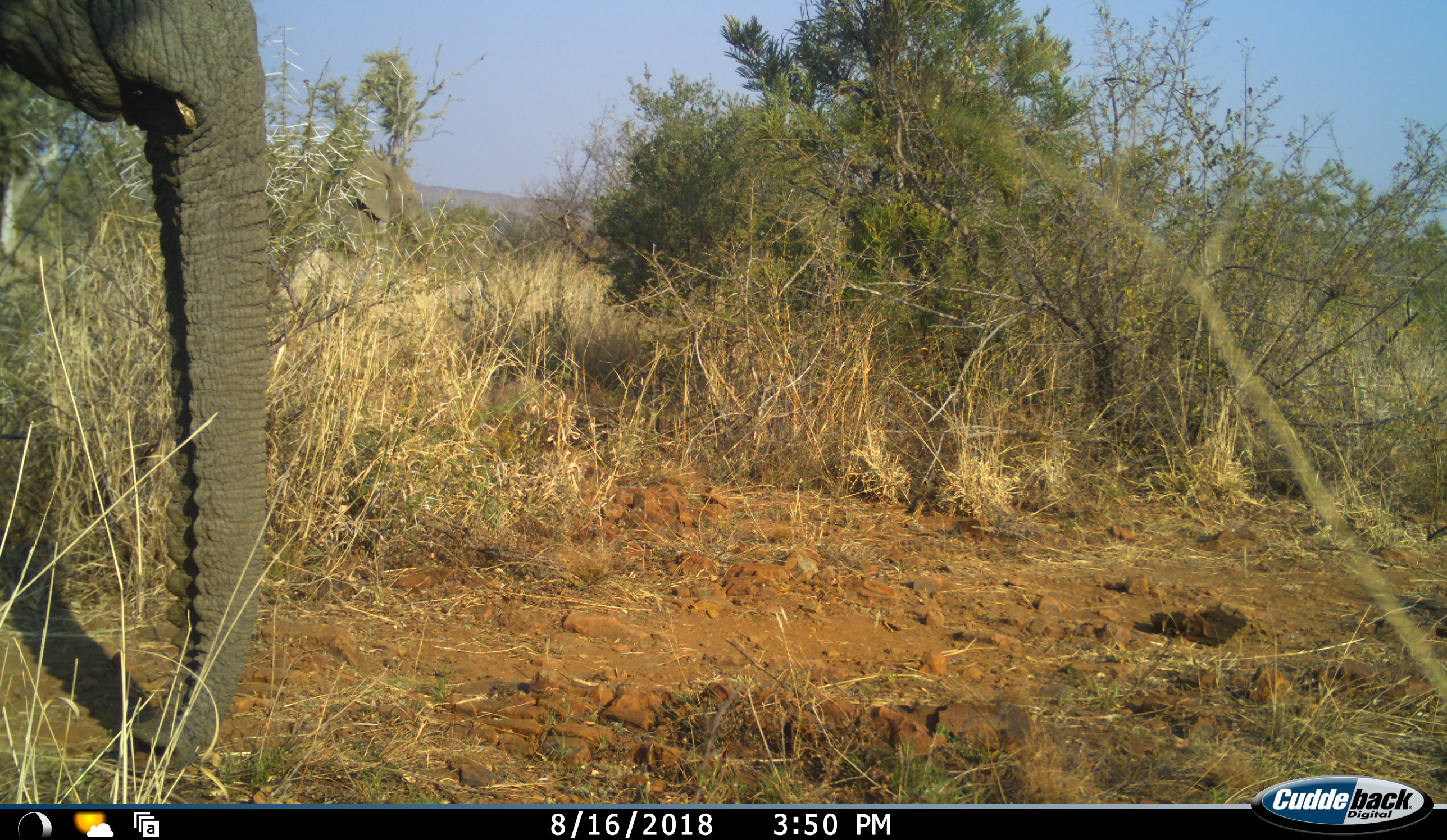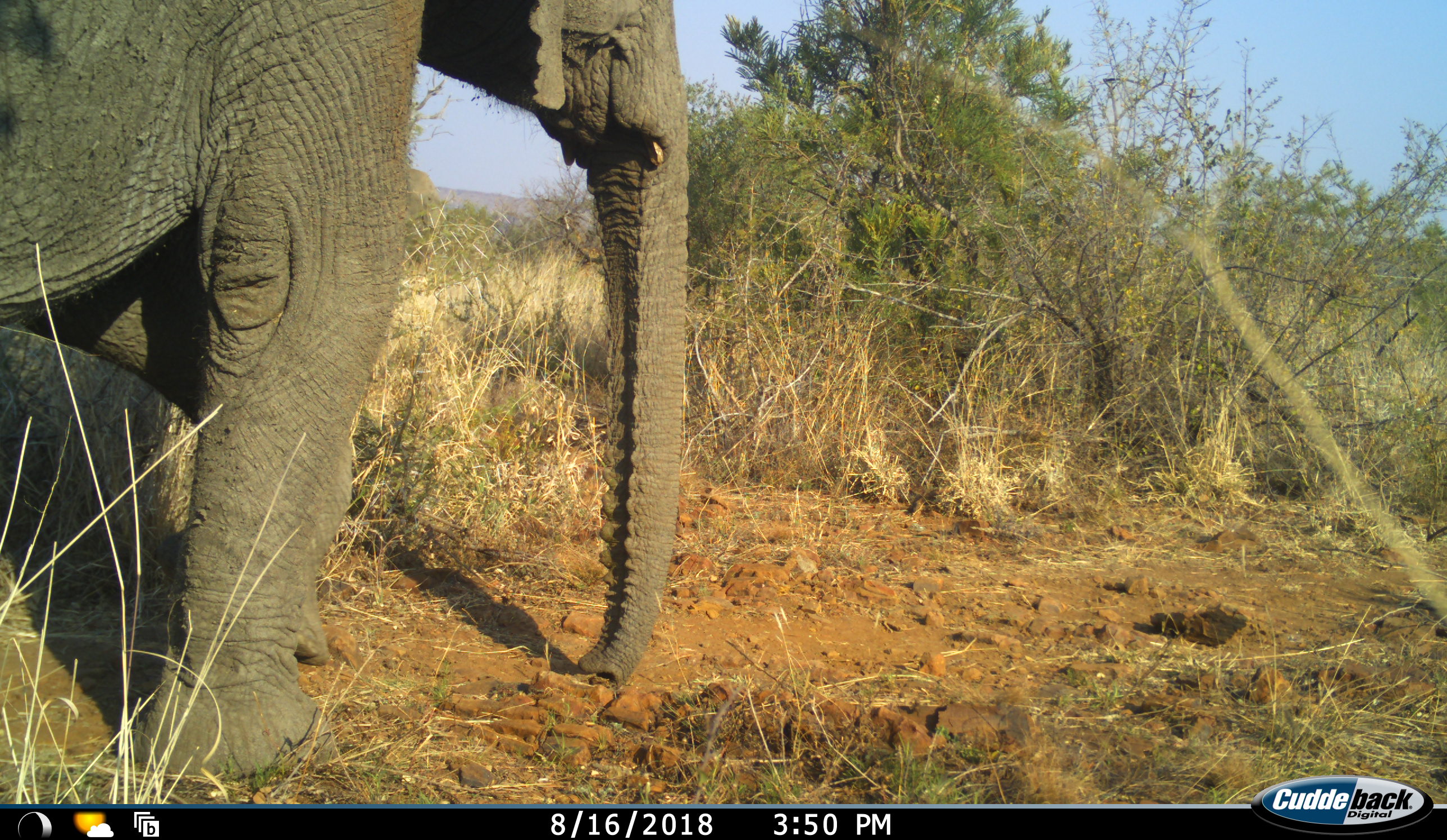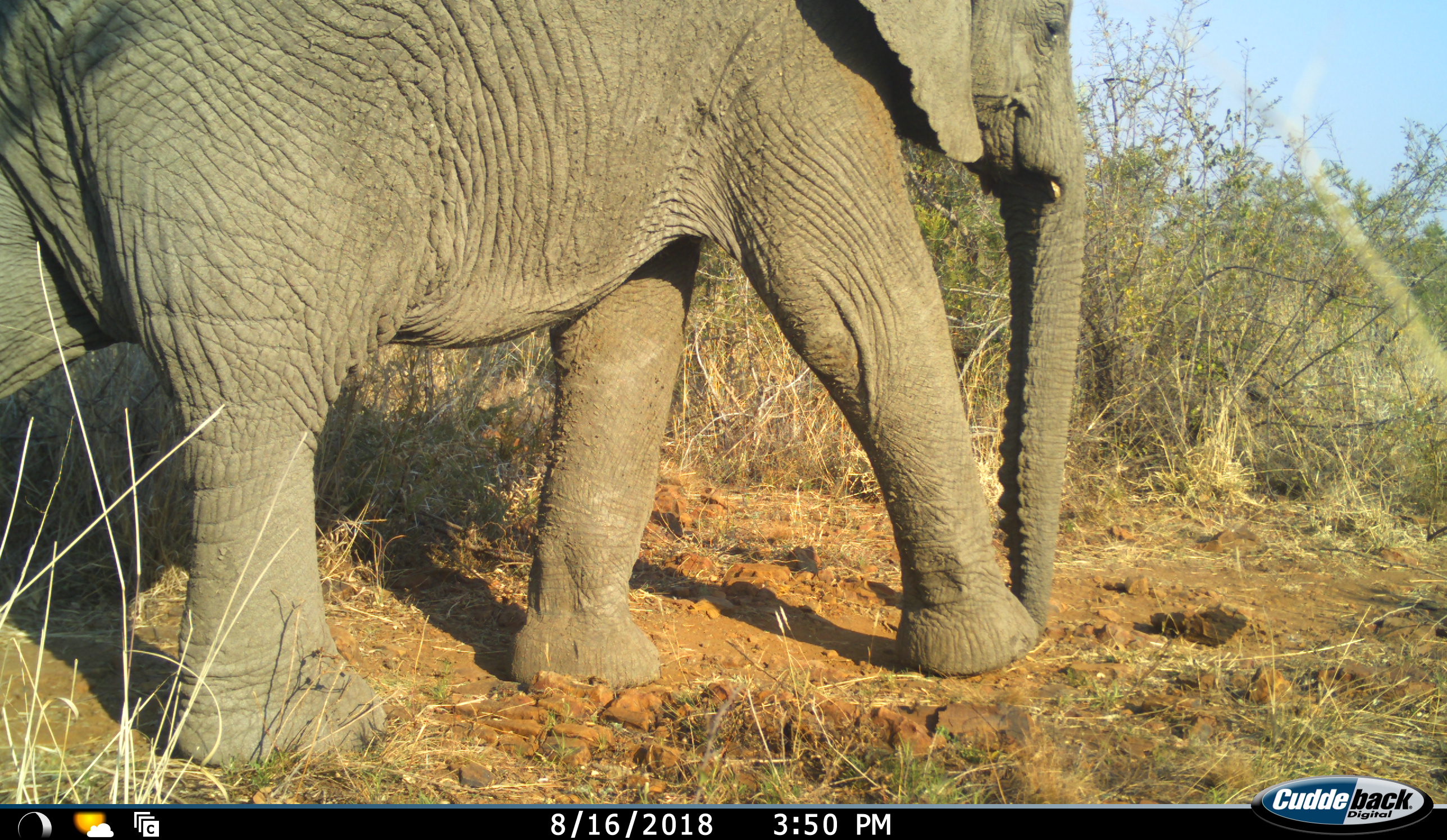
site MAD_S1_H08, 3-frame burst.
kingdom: Animalia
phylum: Chordata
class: Mammalia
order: Proboscidea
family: Elephantidae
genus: Loxodonta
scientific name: Loxodonta africana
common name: african bush elephant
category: elephant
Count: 1.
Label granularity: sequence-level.